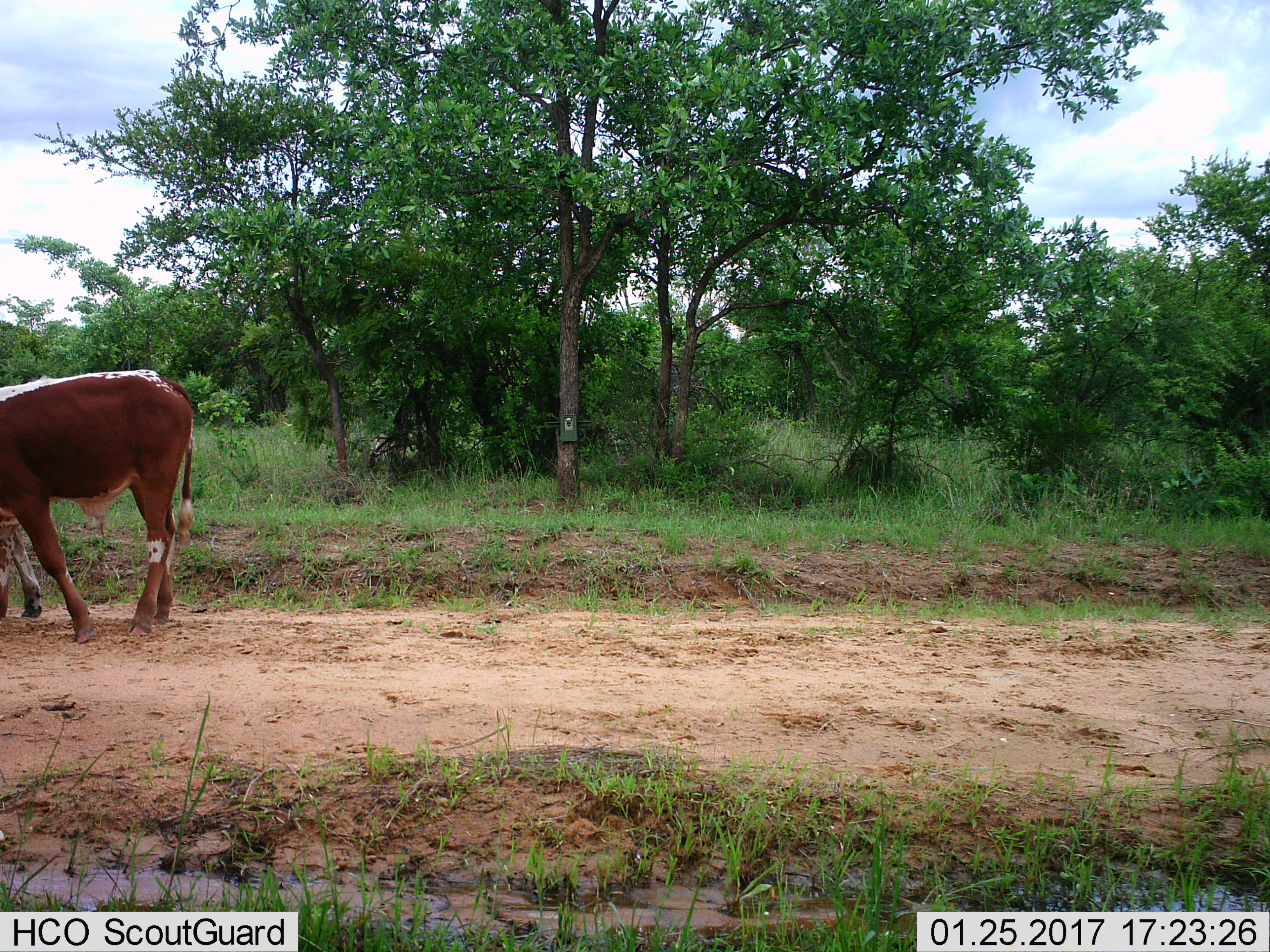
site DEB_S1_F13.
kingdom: Animalia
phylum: Chordata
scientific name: Vertebrata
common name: domestic animal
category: domesticanimal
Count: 2.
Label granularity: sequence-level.